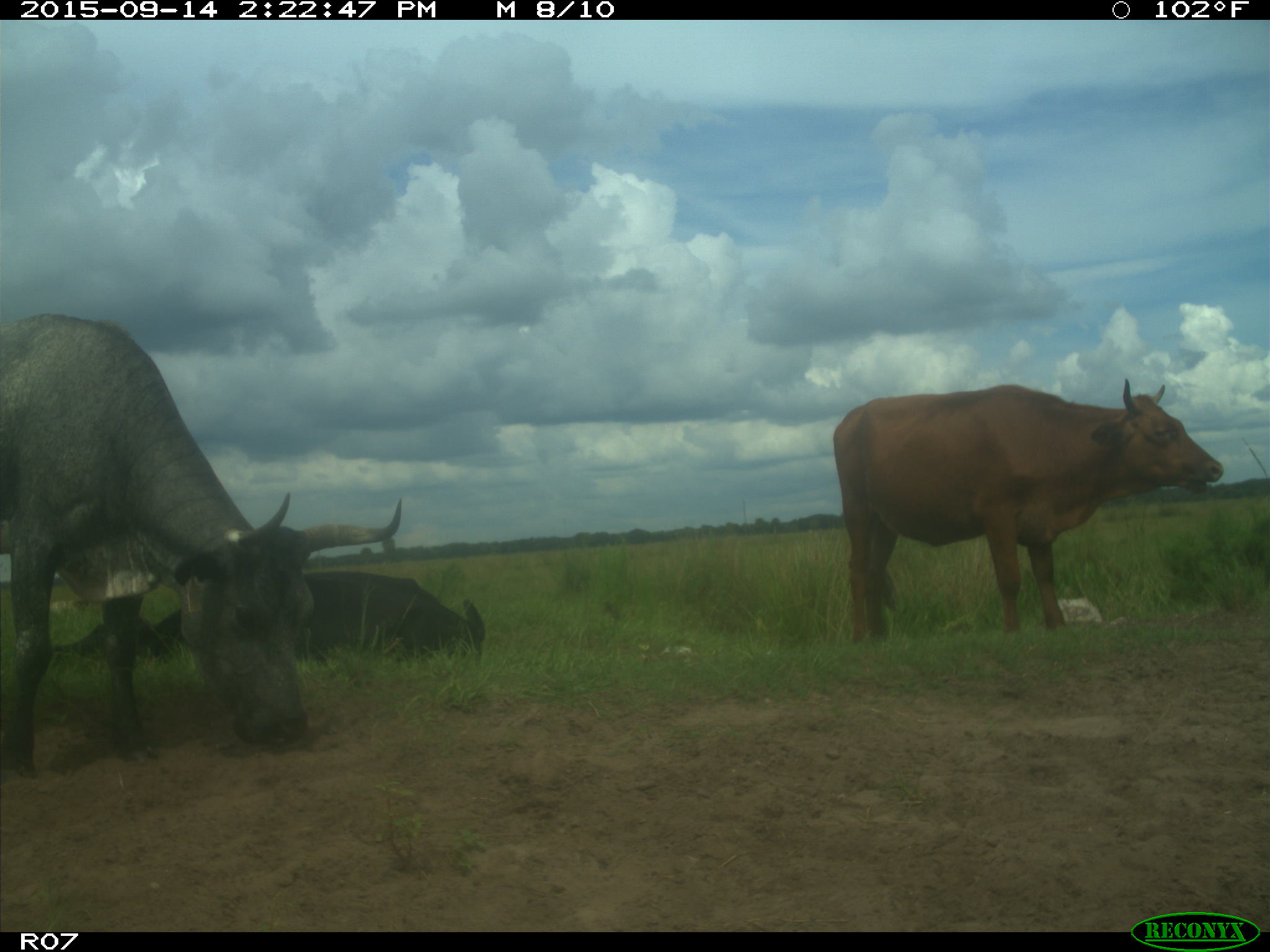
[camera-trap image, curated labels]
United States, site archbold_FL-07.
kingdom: Animalia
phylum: Chordata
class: Mammalia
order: Artiodactyla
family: Bovidae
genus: Bos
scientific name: Bos taurus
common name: domestic cow